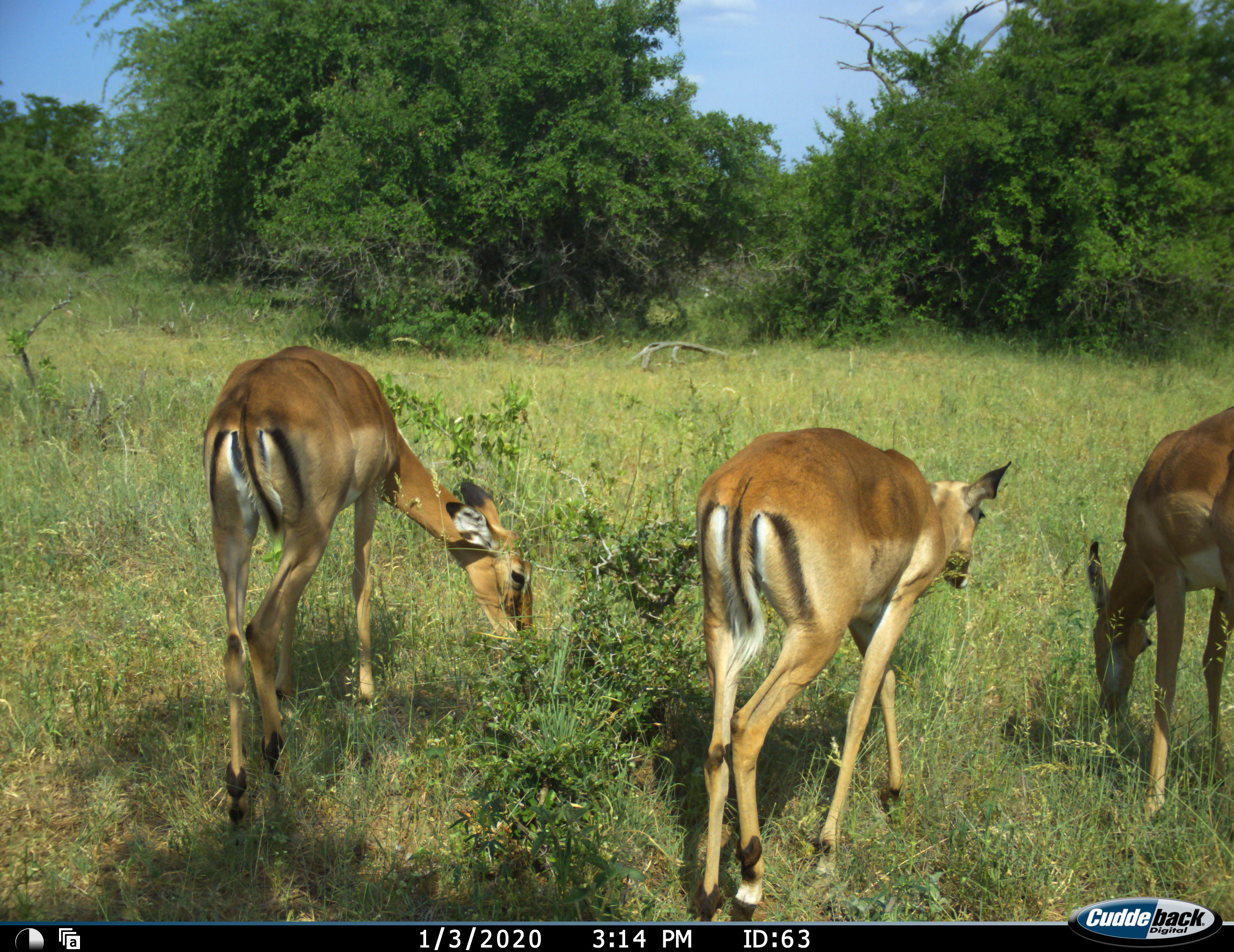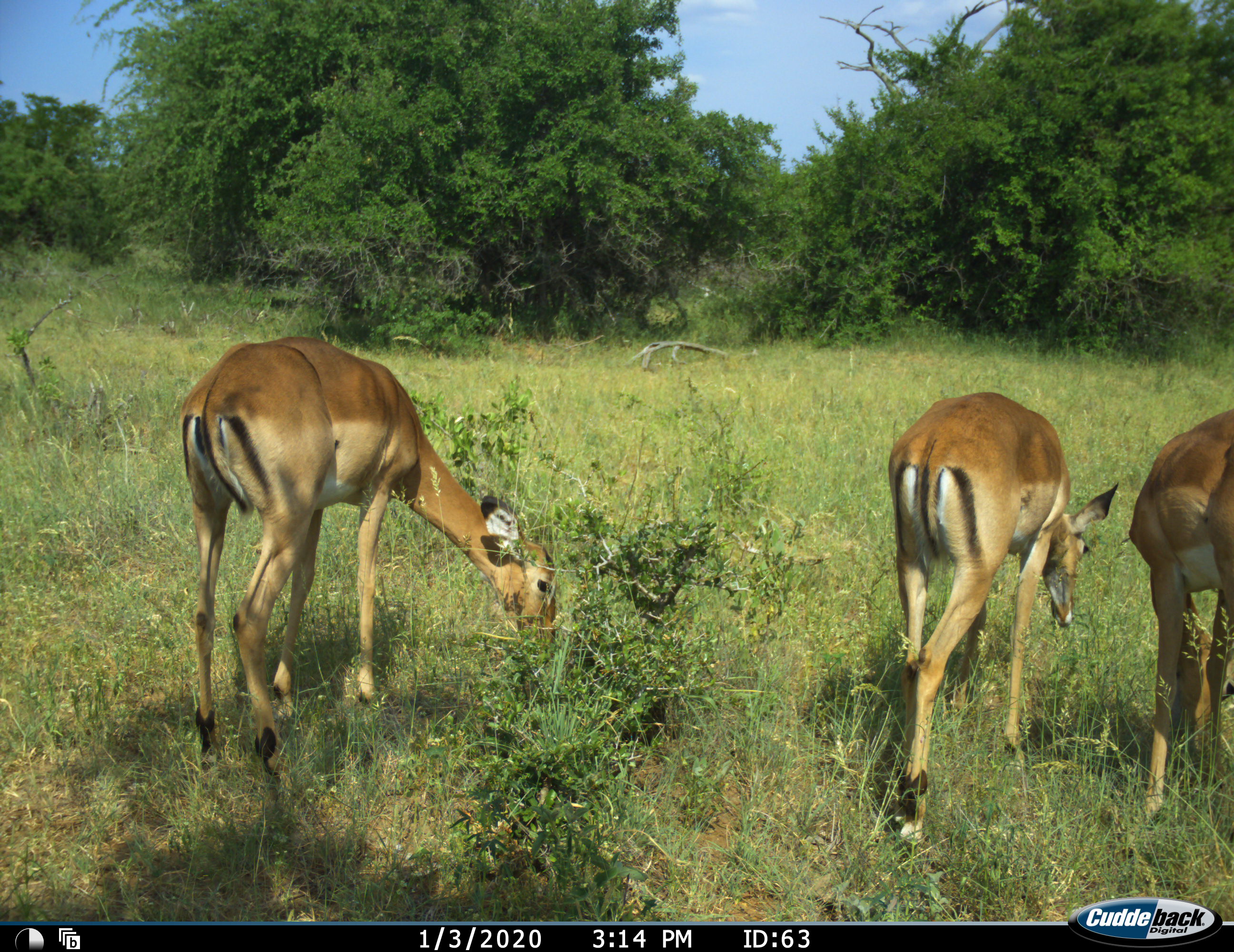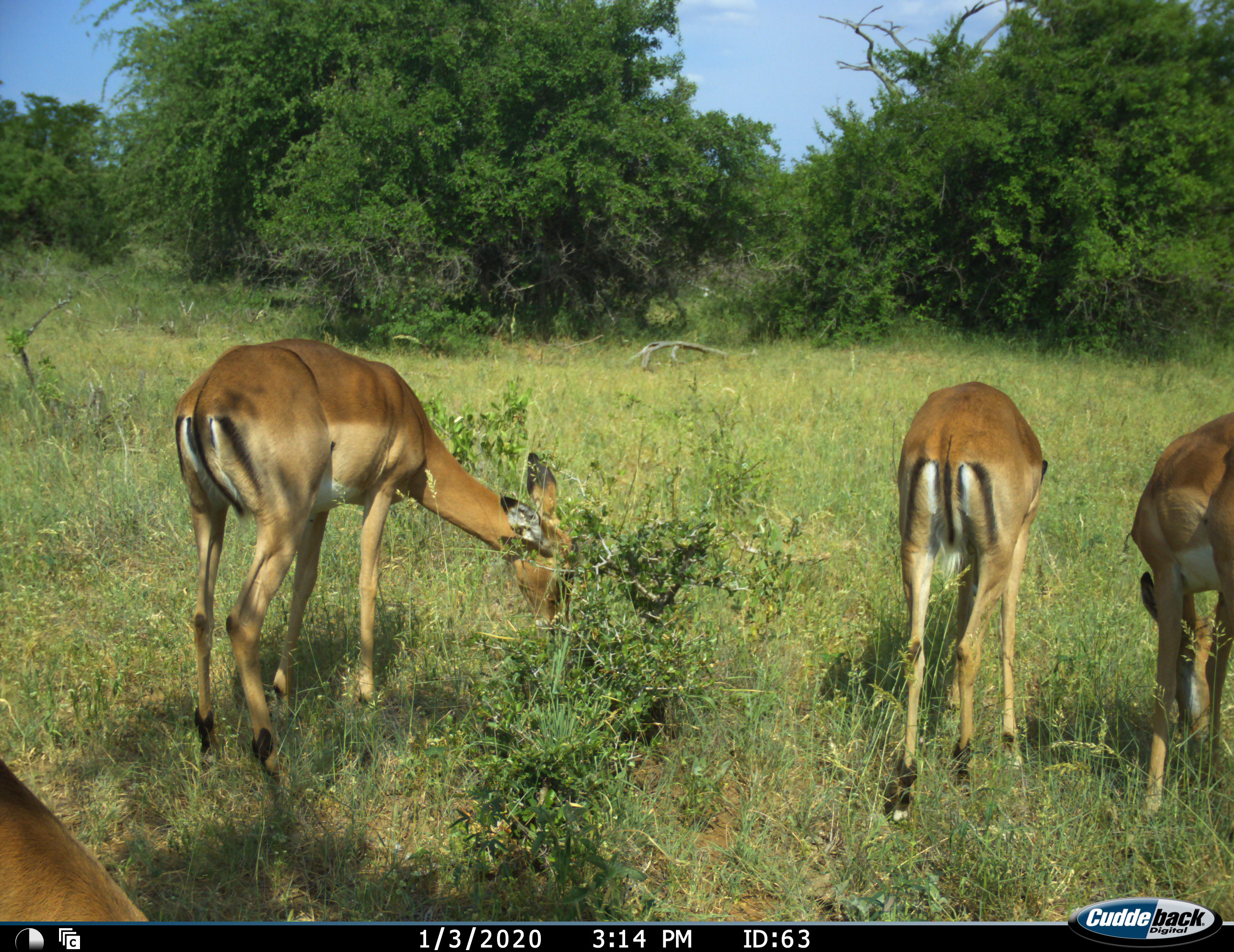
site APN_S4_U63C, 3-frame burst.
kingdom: Animalia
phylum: Chordata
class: Mammalia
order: Artiodactyla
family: Bovidae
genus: Aepyceros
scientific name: Aepyceros melampus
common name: impala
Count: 4.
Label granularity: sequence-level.